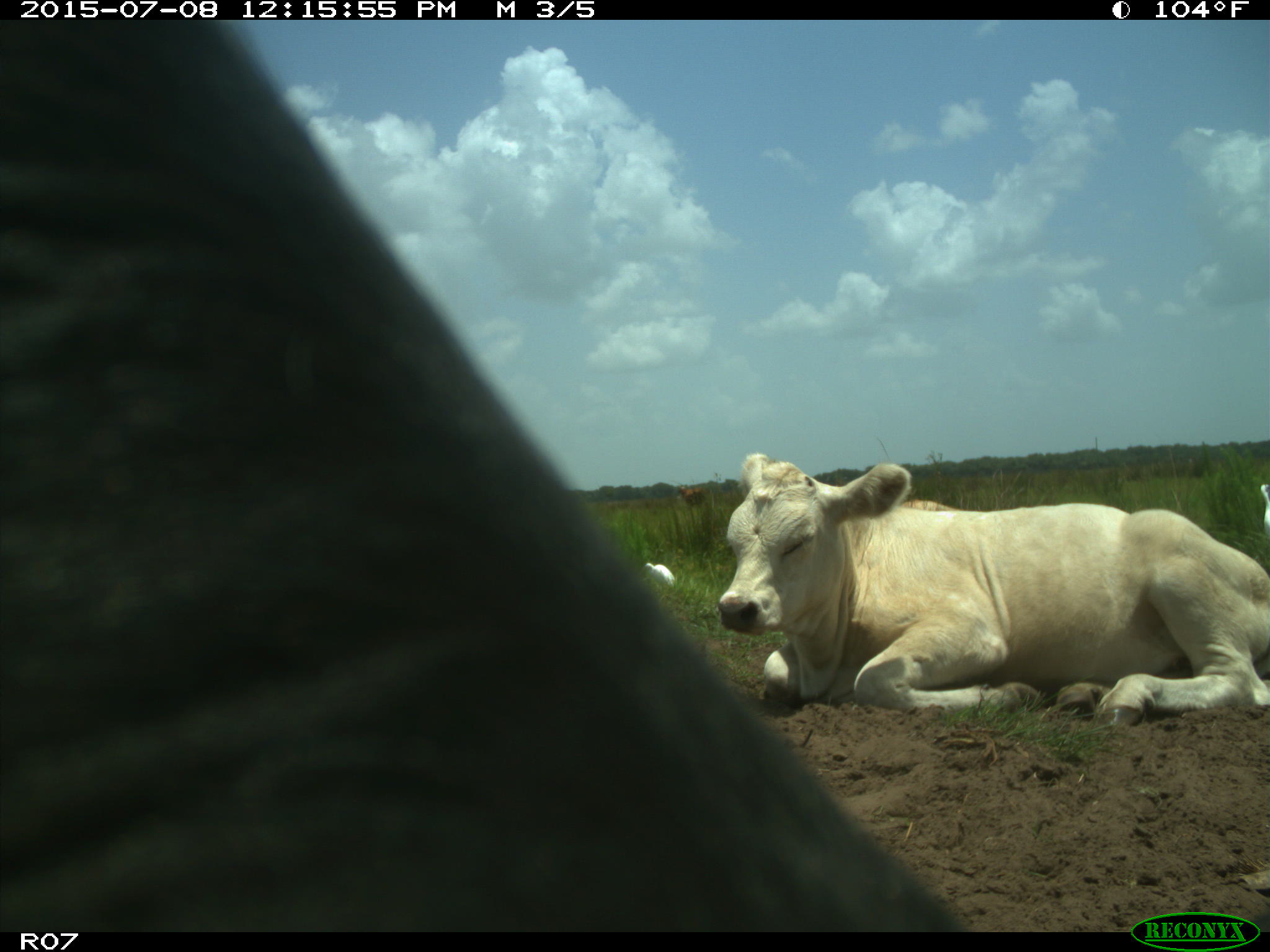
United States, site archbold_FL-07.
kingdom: Animalia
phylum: Chordata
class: Mammalia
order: Artiodactyla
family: Bovidae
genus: Bos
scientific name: Bos taurus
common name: domestic cow